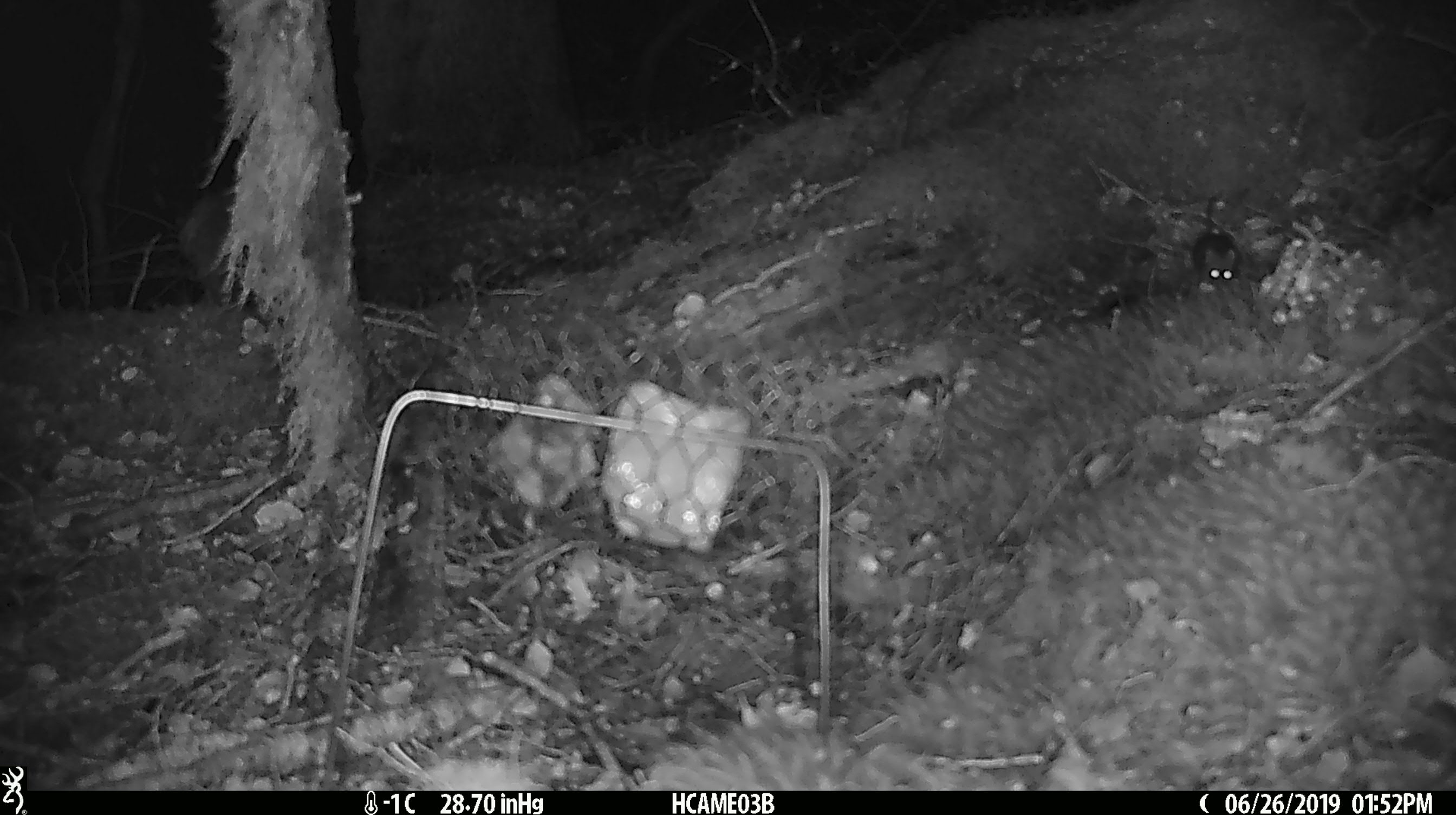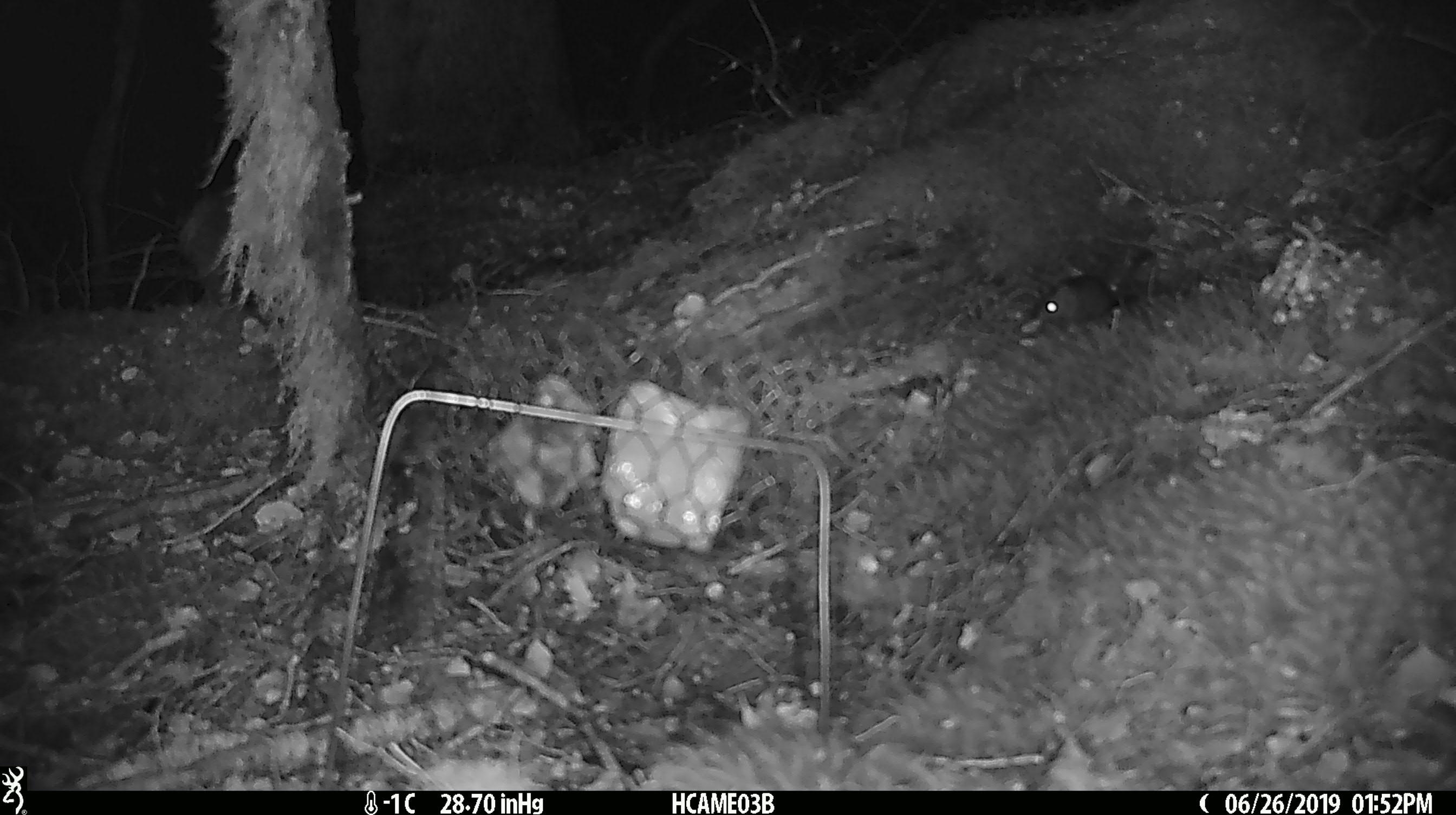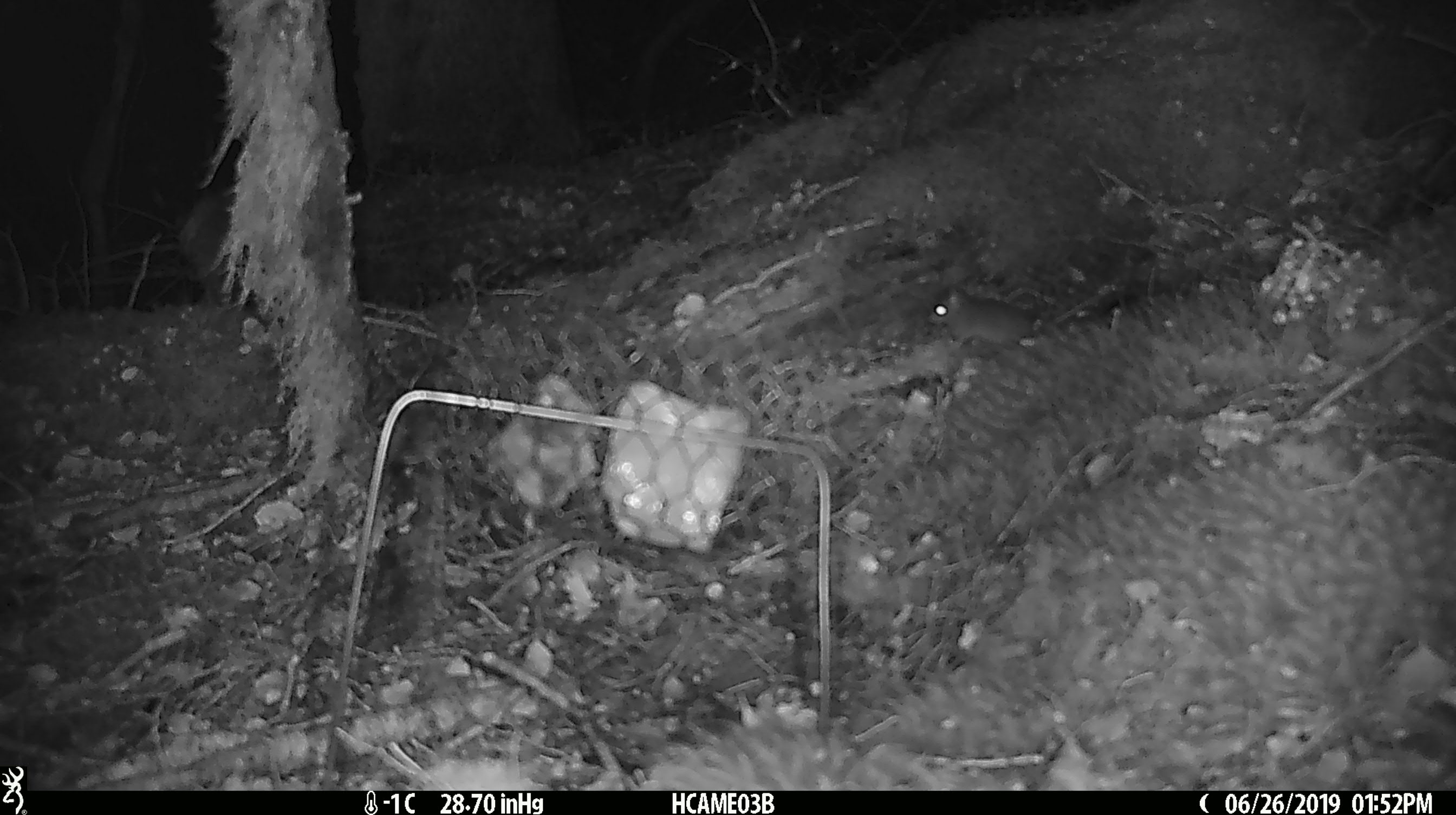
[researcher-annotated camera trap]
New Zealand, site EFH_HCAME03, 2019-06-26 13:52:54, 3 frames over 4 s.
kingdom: Animalia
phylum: Chordata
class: Mammalia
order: Rodentia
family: Muridae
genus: Mus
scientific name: Mus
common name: mouse